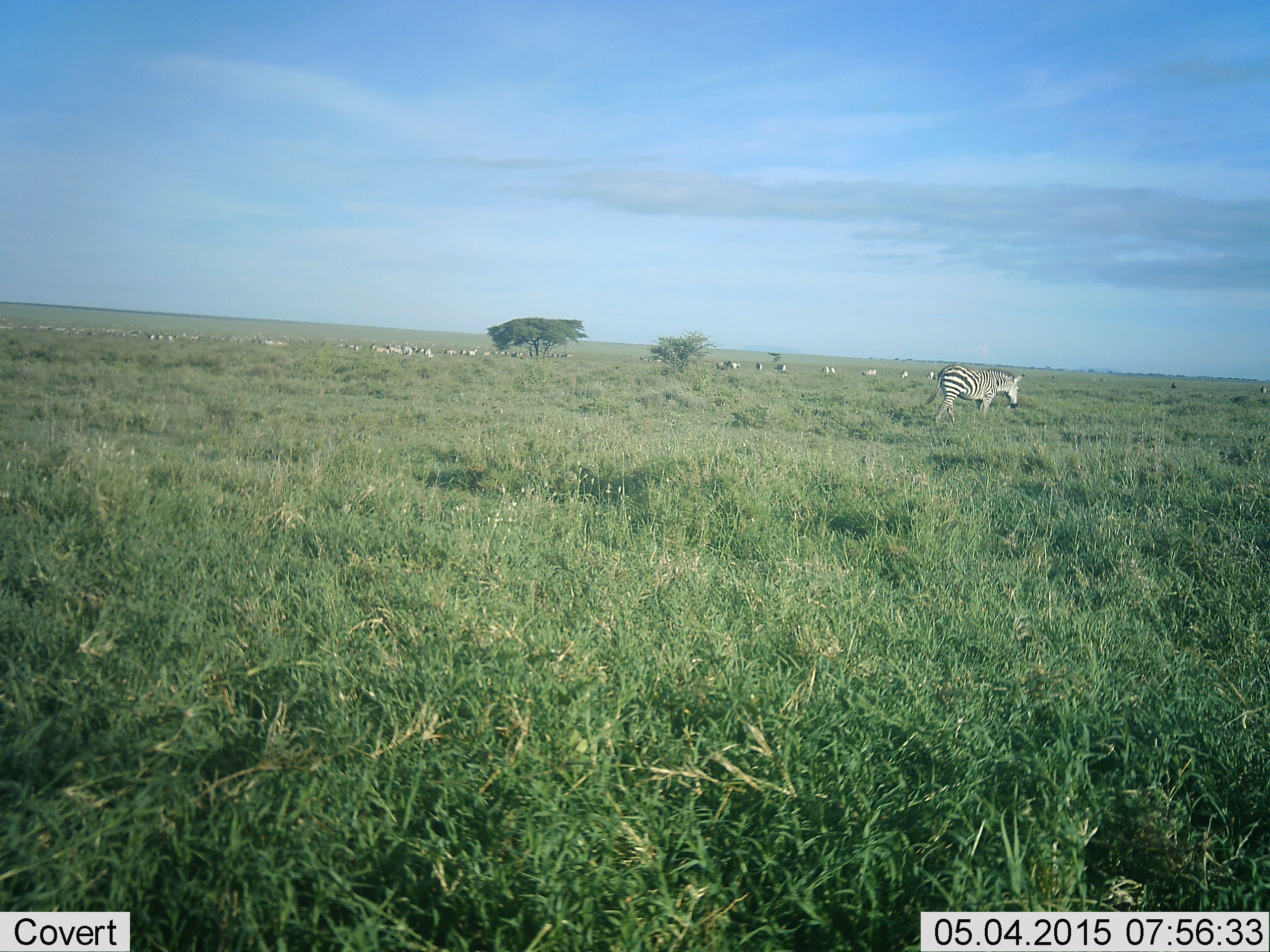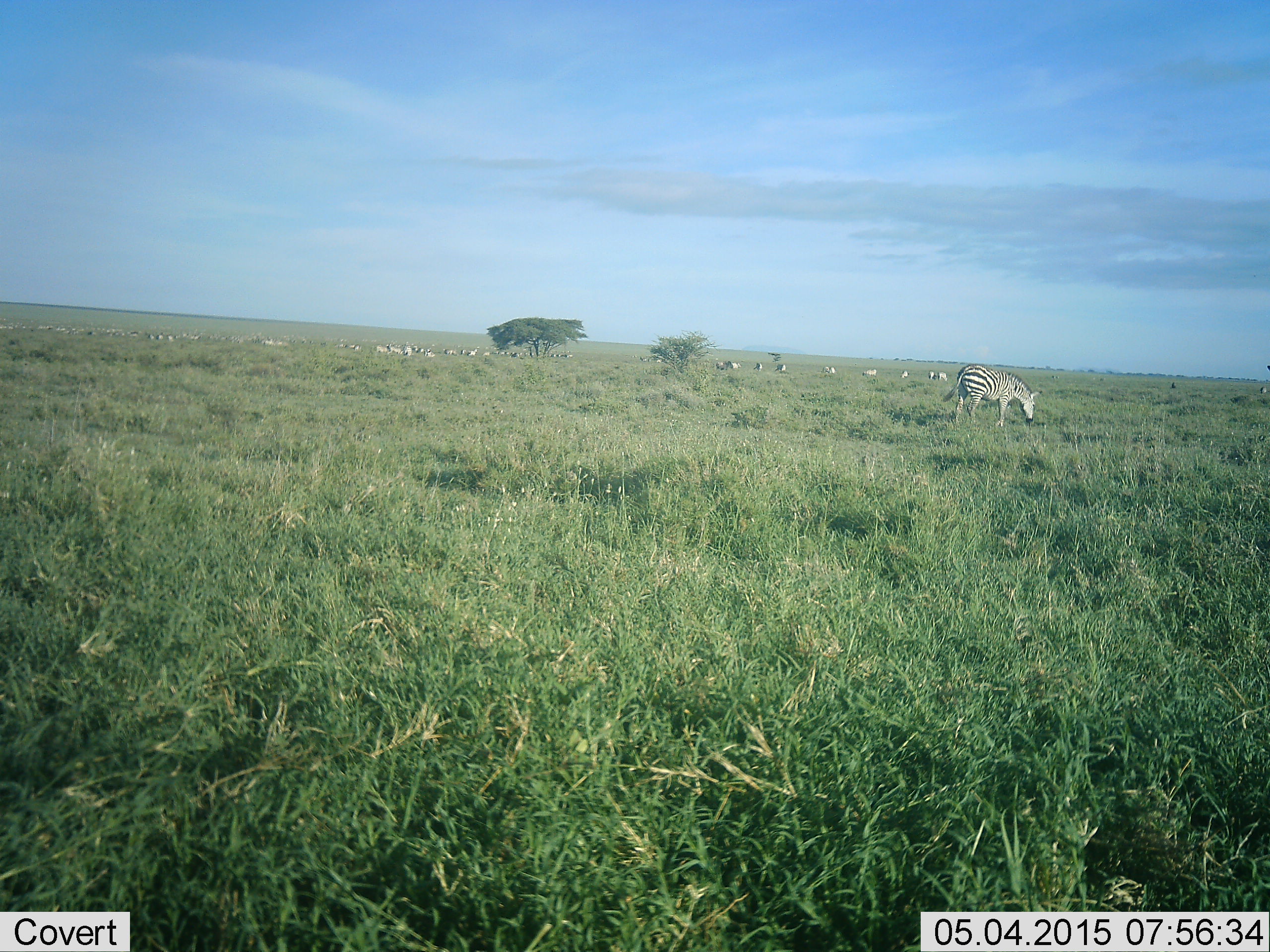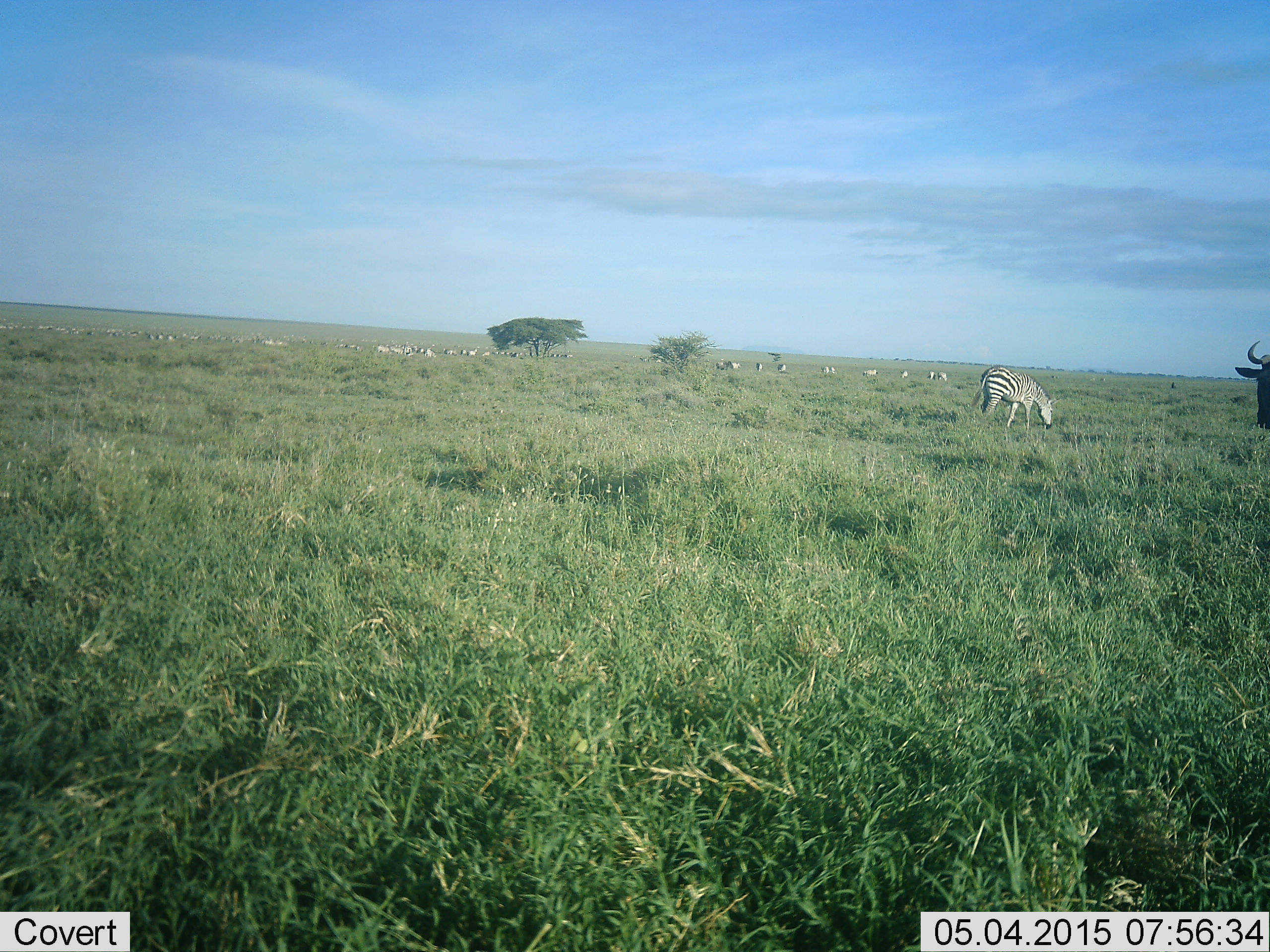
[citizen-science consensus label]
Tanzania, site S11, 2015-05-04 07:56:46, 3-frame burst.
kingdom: Animalia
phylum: Chordata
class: Mammalia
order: Artiodactyla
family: Bovidae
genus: Connochaetes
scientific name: Connochaetes taurinus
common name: blue wildebeest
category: wildebeest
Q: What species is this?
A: Wildebeest (blue wildebeest) (Connochaetes taurinus).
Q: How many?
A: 1.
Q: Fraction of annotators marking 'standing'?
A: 10%.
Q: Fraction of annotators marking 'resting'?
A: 0%.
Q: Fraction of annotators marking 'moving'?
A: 90%.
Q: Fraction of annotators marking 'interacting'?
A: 0%.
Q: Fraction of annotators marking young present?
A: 0%.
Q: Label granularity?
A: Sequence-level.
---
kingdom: Animalia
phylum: Chordata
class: Mammalia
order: Perissodactyla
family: Equidae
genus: Equus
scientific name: Equus quagga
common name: plains zebra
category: zebra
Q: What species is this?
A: Zebra (plains zebra) (Equus quagga).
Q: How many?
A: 11-50.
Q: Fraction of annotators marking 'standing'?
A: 26%.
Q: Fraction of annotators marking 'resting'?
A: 0%.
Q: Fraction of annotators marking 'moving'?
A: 42%.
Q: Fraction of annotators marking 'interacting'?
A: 5%.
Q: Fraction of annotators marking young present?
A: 0%.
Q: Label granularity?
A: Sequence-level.